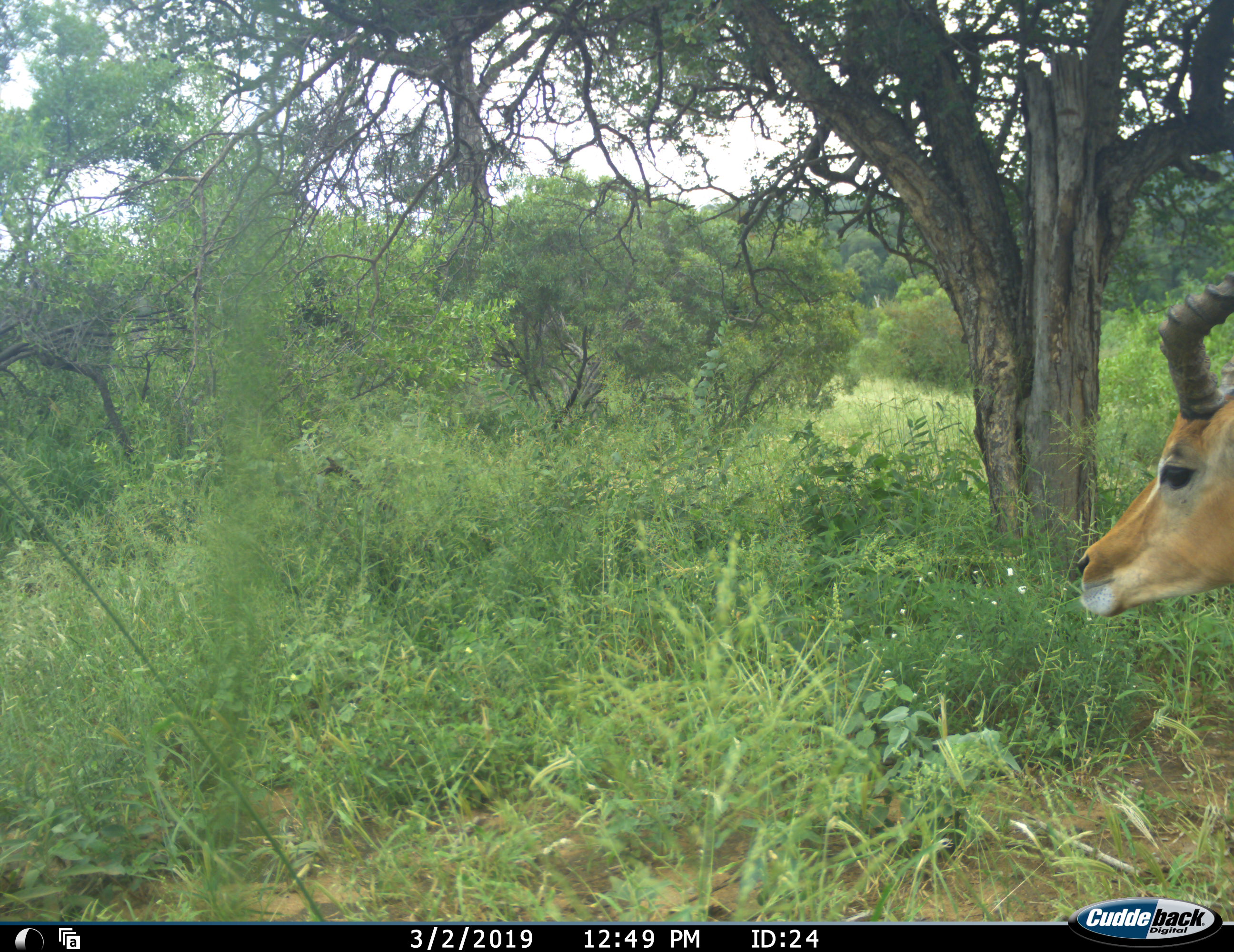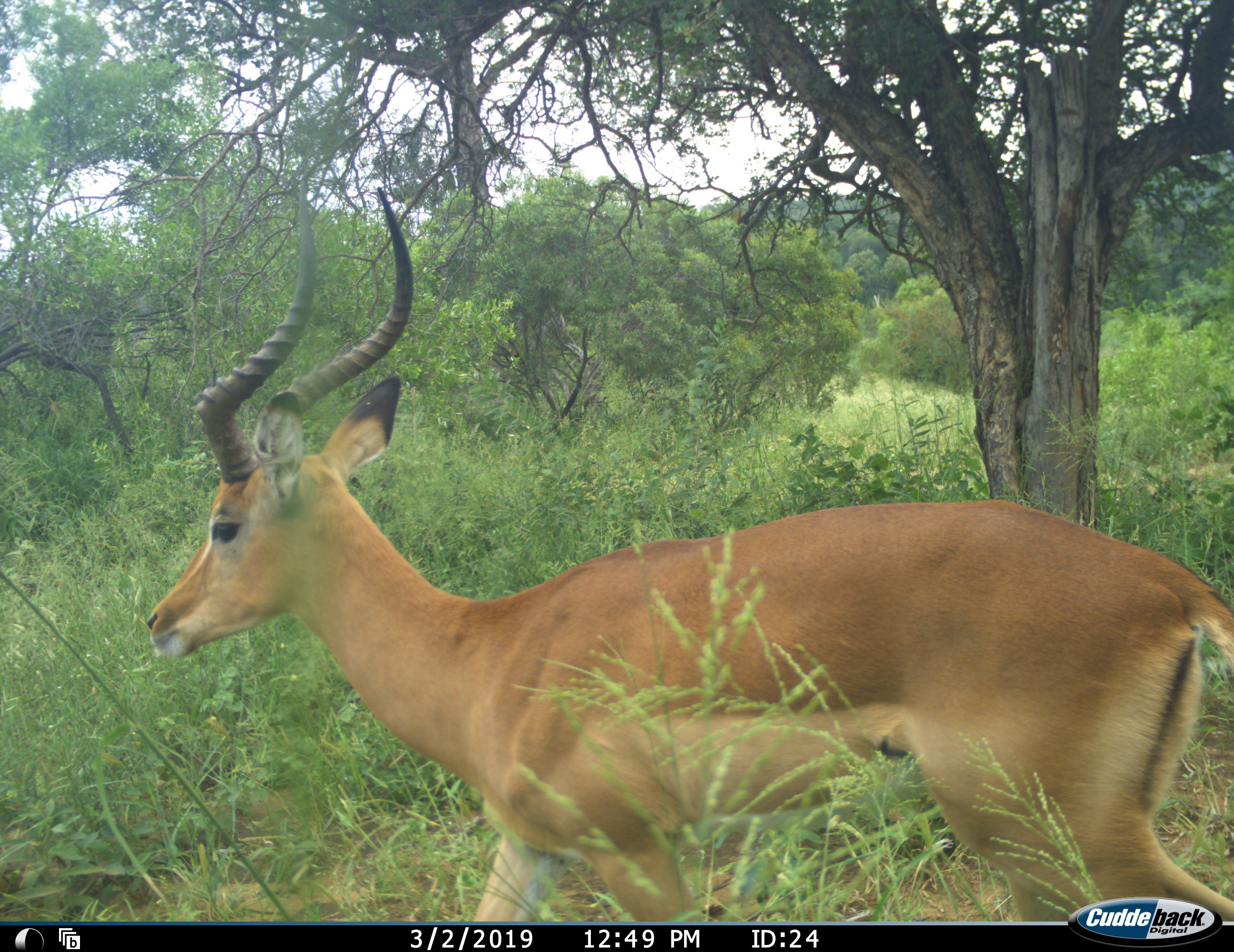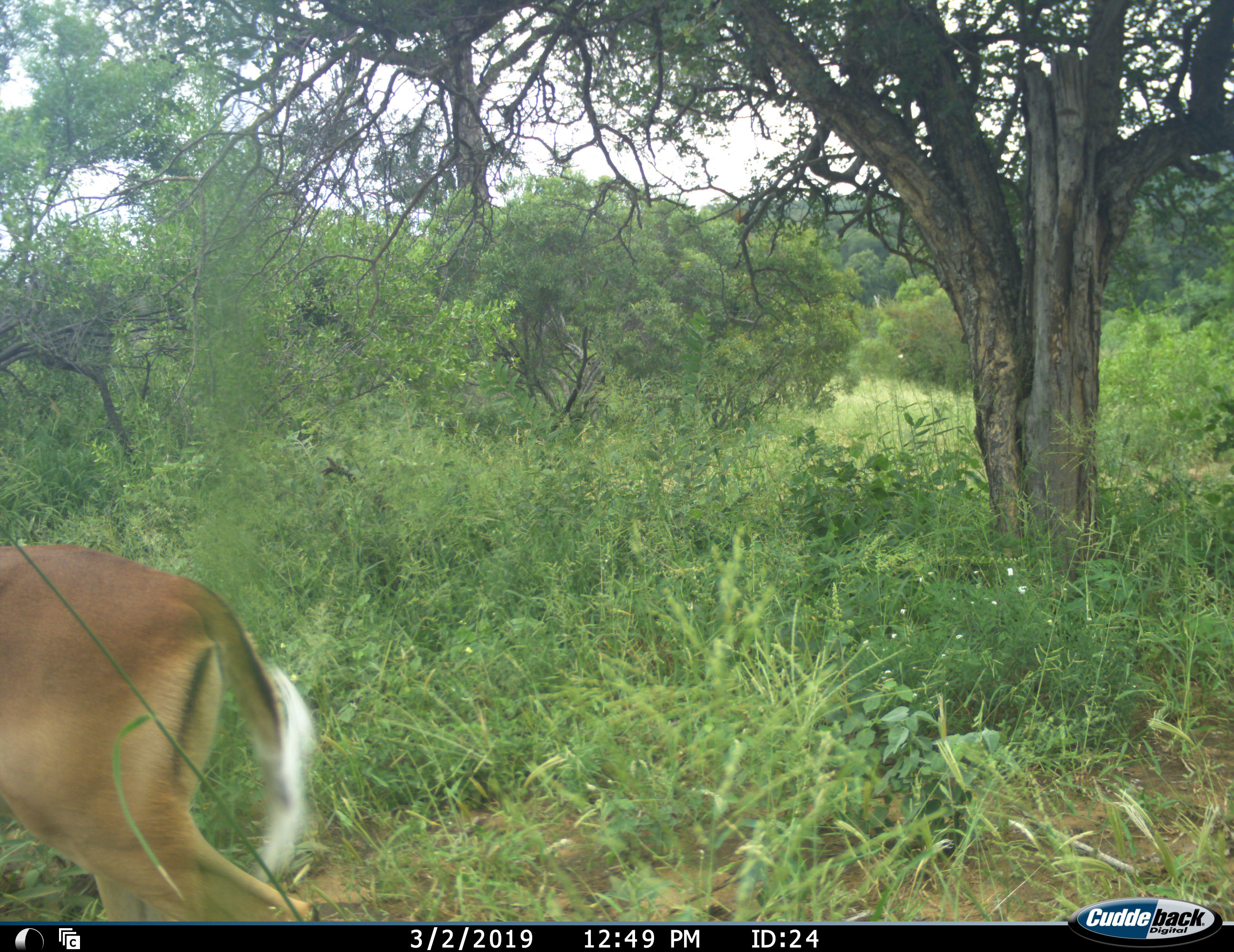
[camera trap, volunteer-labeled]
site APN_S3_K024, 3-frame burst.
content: unidentified animal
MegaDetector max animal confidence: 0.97